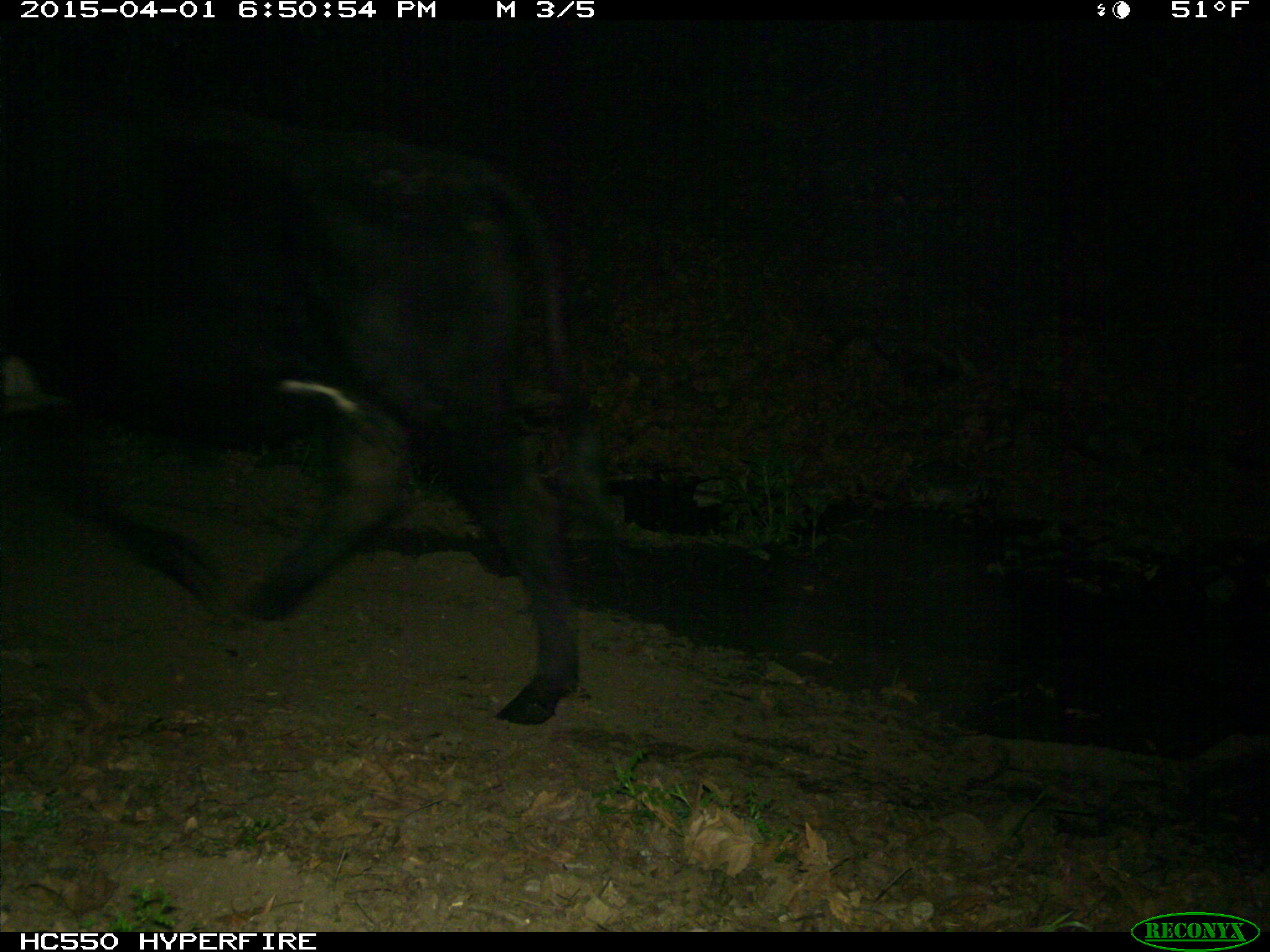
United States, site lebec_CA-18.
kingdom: Animalia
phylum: Chordata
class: Mammalia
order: Artiodactyla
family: Bovidae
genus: Bos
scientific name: Bos taurus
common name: domestic cow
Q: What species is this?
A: Bos taurus (domestic cow).